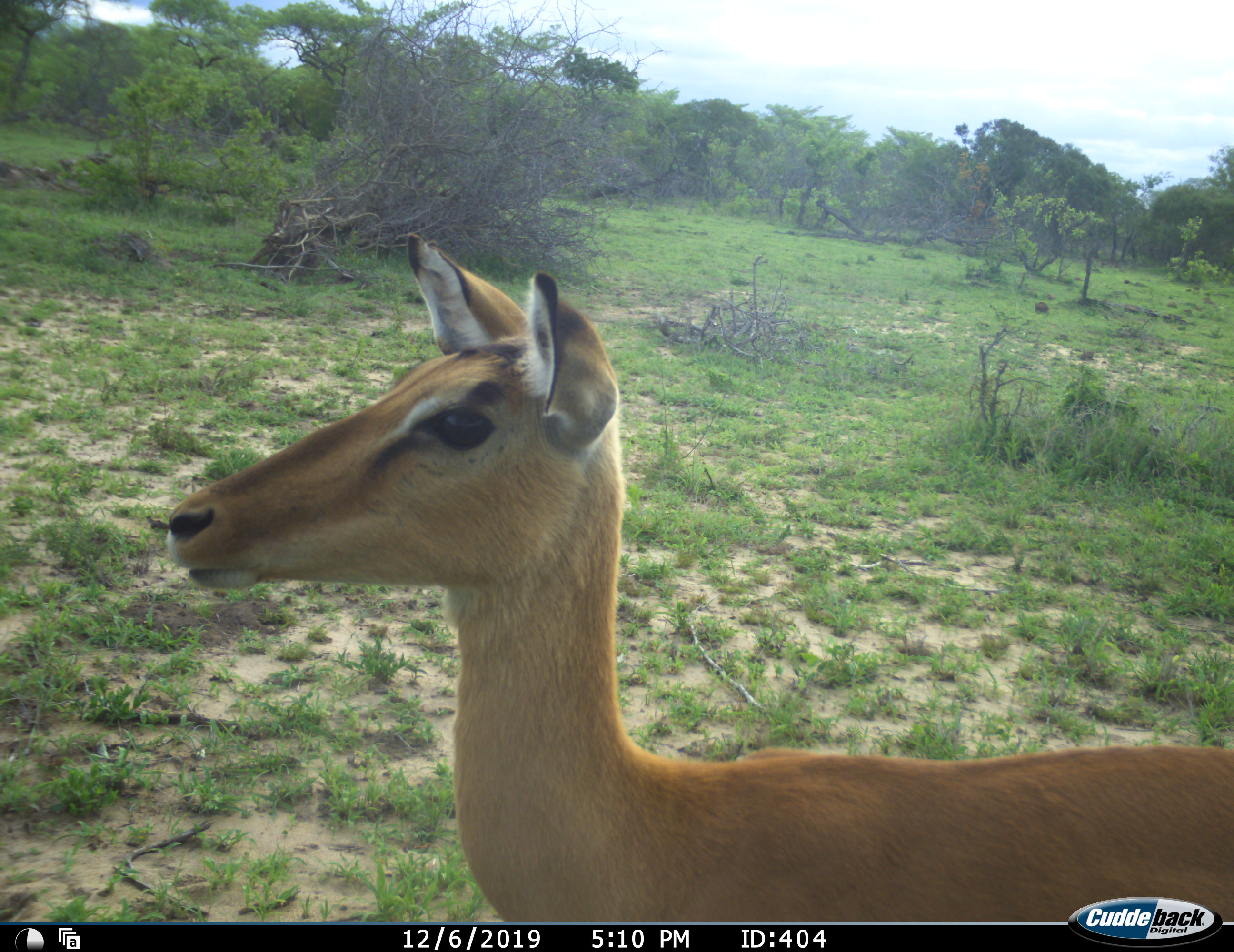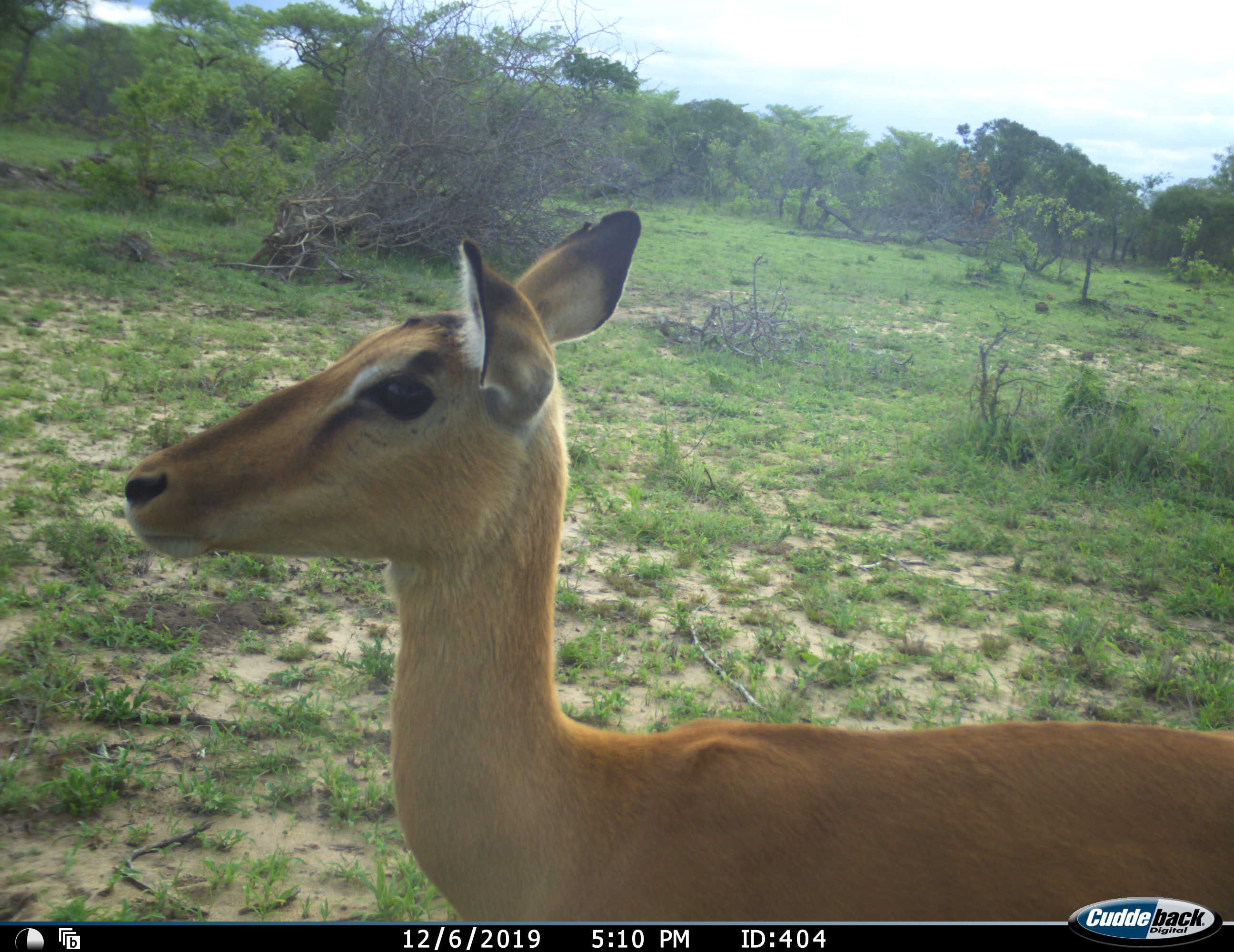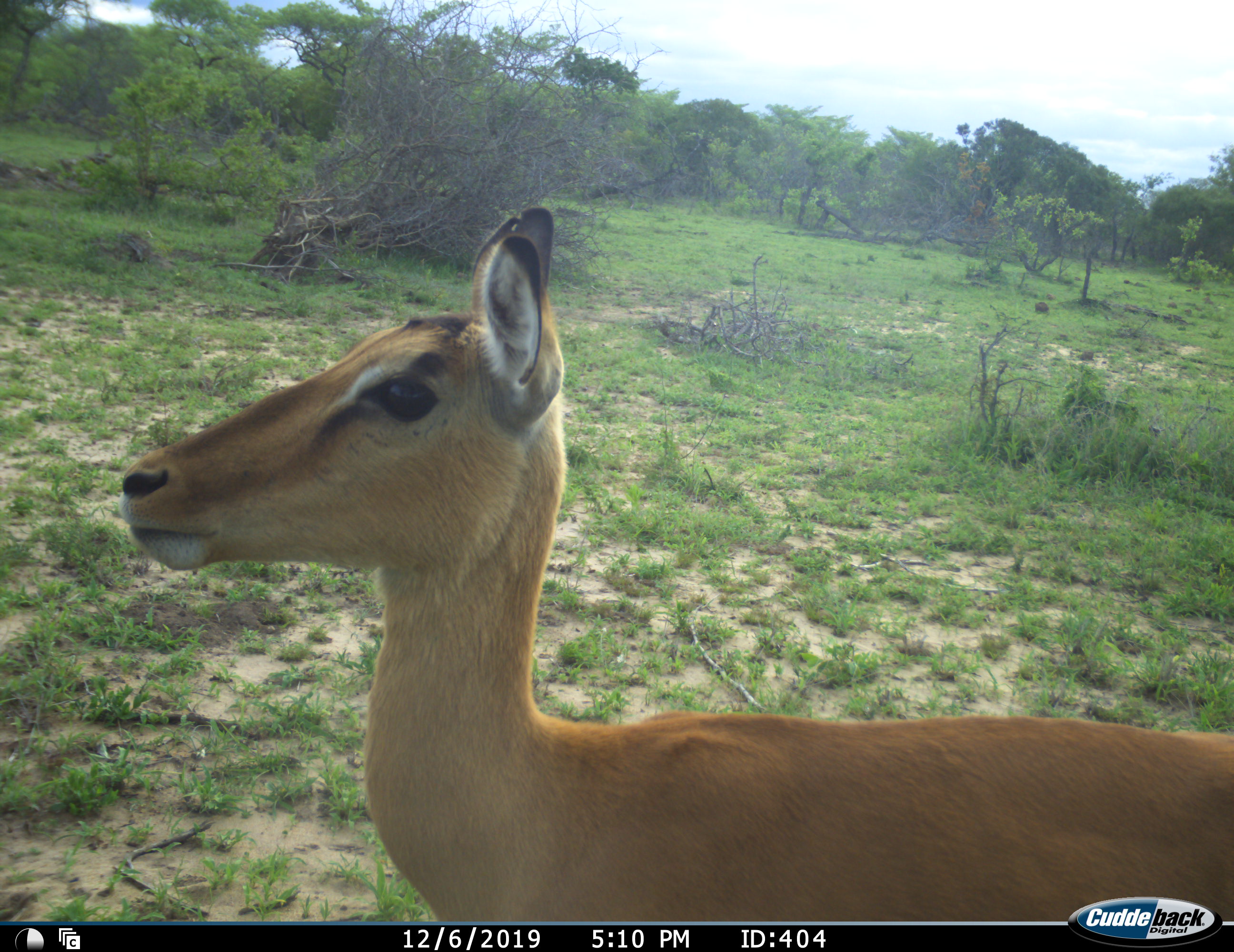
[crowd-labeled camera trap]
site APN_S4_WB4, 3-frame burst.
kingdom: Animalia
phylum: Chordata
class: Mammalia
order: Artiodactyla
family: Bovidae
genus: Aepyceros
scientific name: Aepyceros melampus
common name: impala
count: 1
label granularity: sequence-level